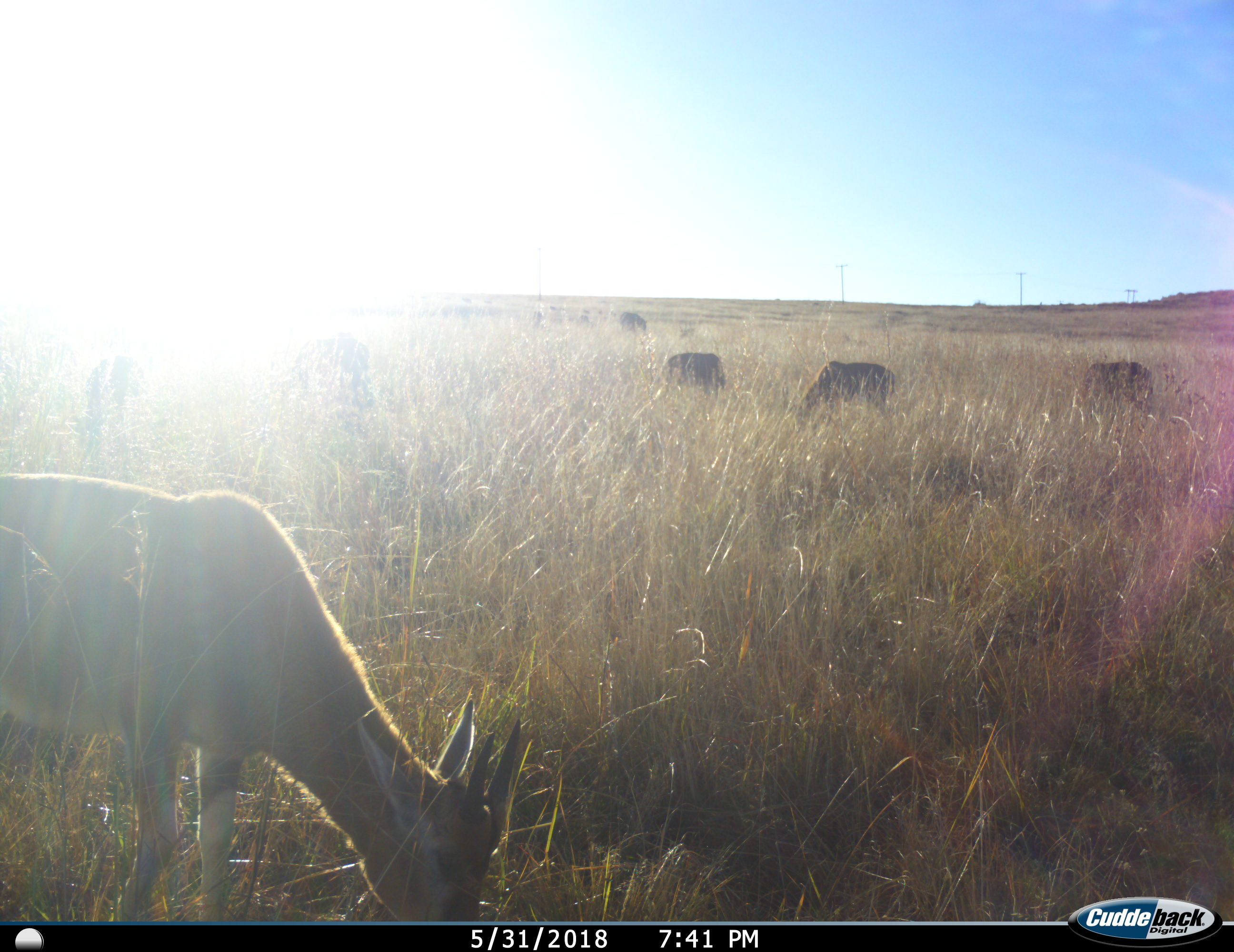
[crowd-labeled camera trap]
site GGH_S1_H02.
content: unidentified animal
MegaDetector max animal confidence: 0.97